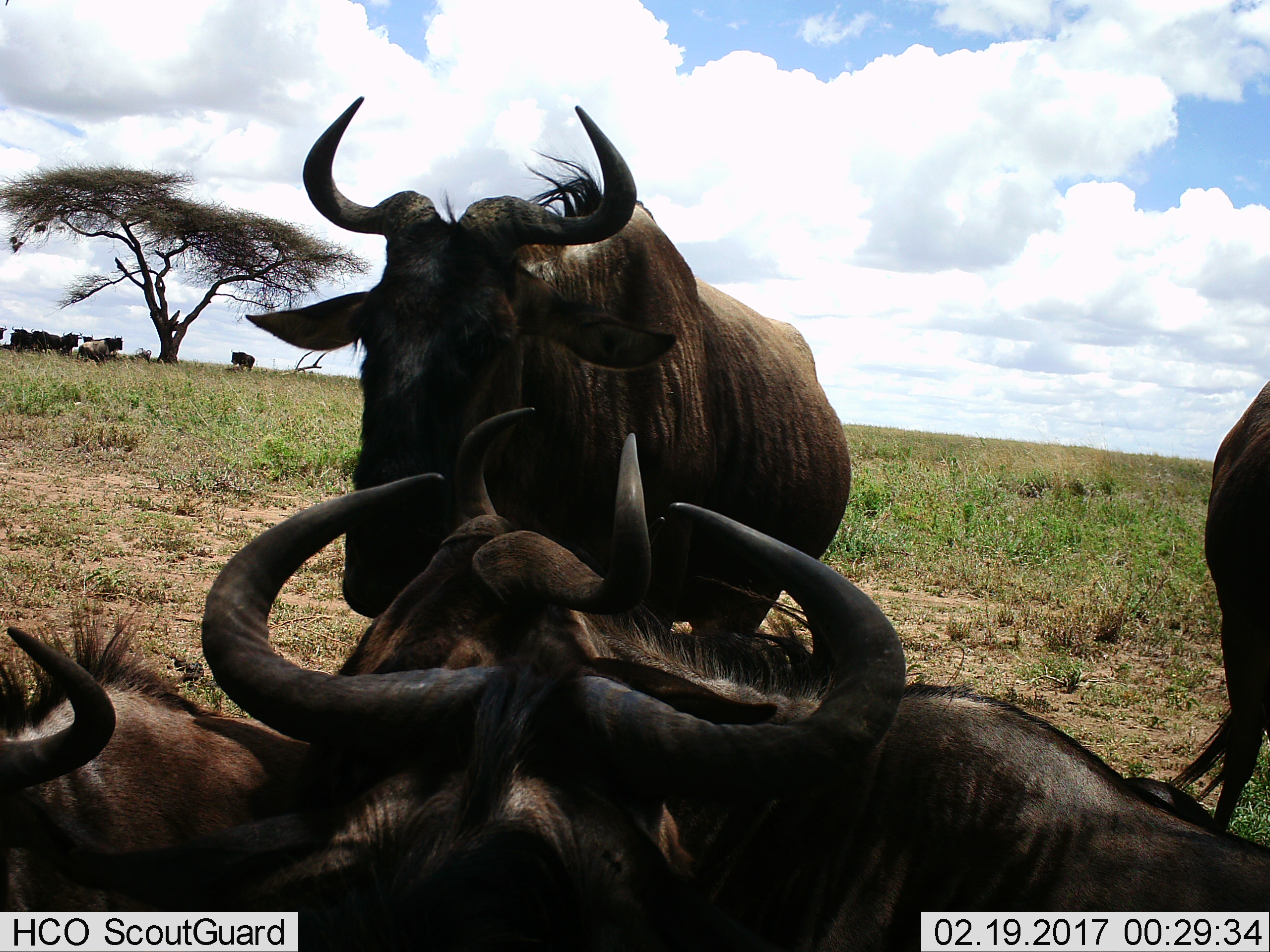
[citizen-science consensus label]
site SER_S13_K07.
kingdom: Animalia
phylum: Chordata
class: Mammalia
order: Artiodactyla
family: Bovidae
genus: Connochaetes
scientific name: Connochaetes taurinus taurinus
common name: blue wildebeest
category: wildebeestblue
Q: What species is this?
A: Wildebeestblue (blue wildebeest) (Connochaetes taurinus taurinus).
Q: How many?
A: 11-50.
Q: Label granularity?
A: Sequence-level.